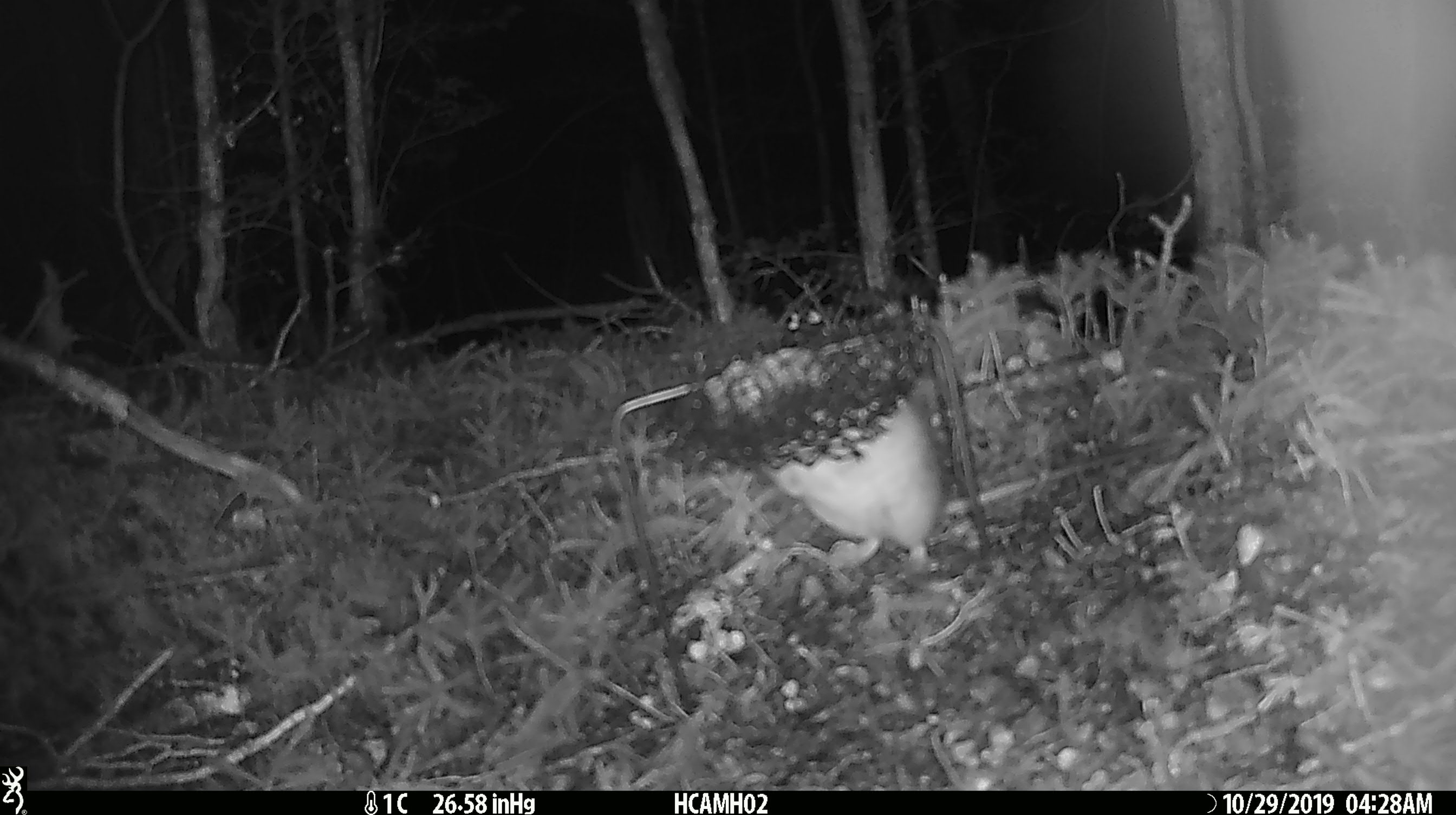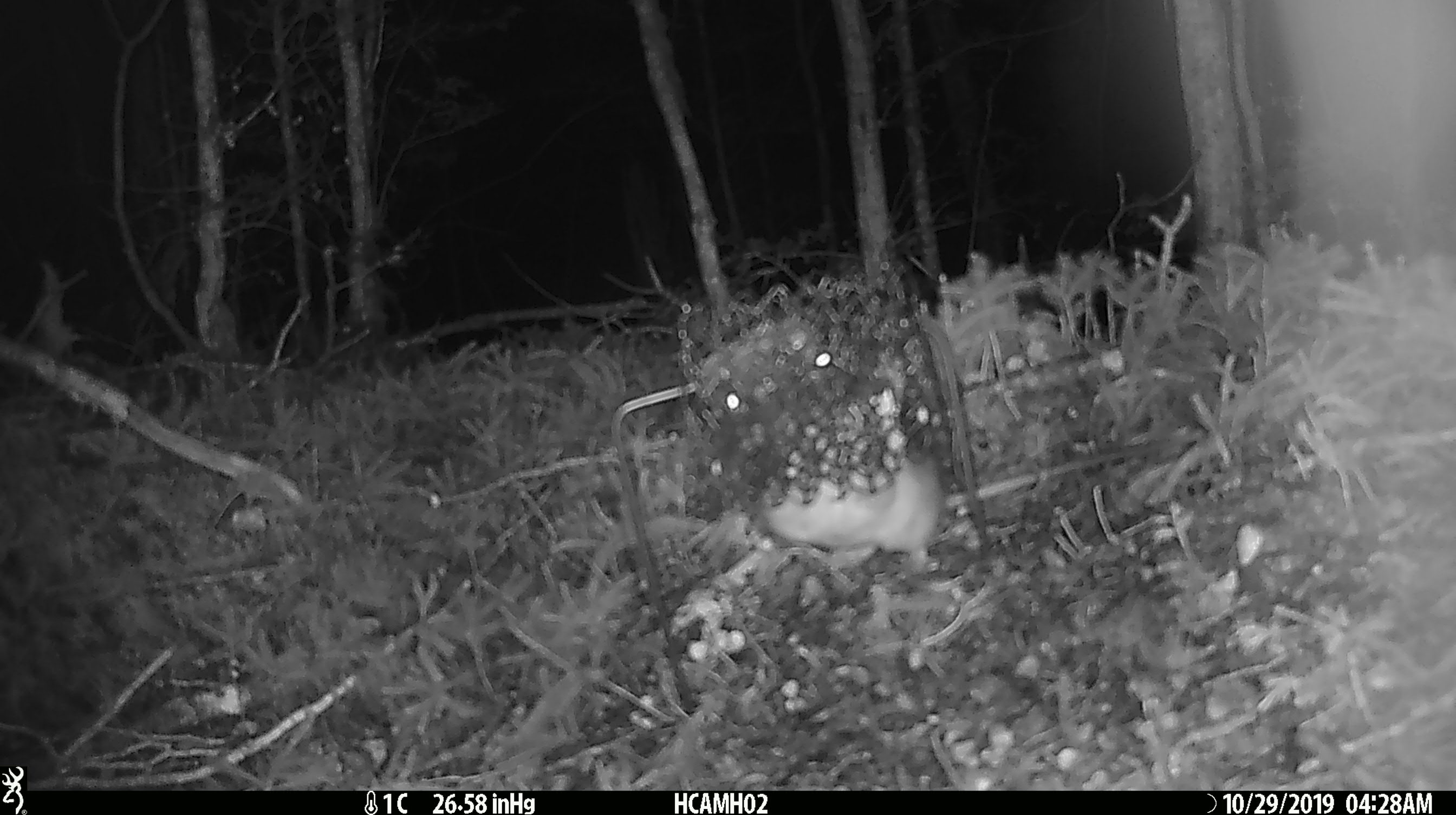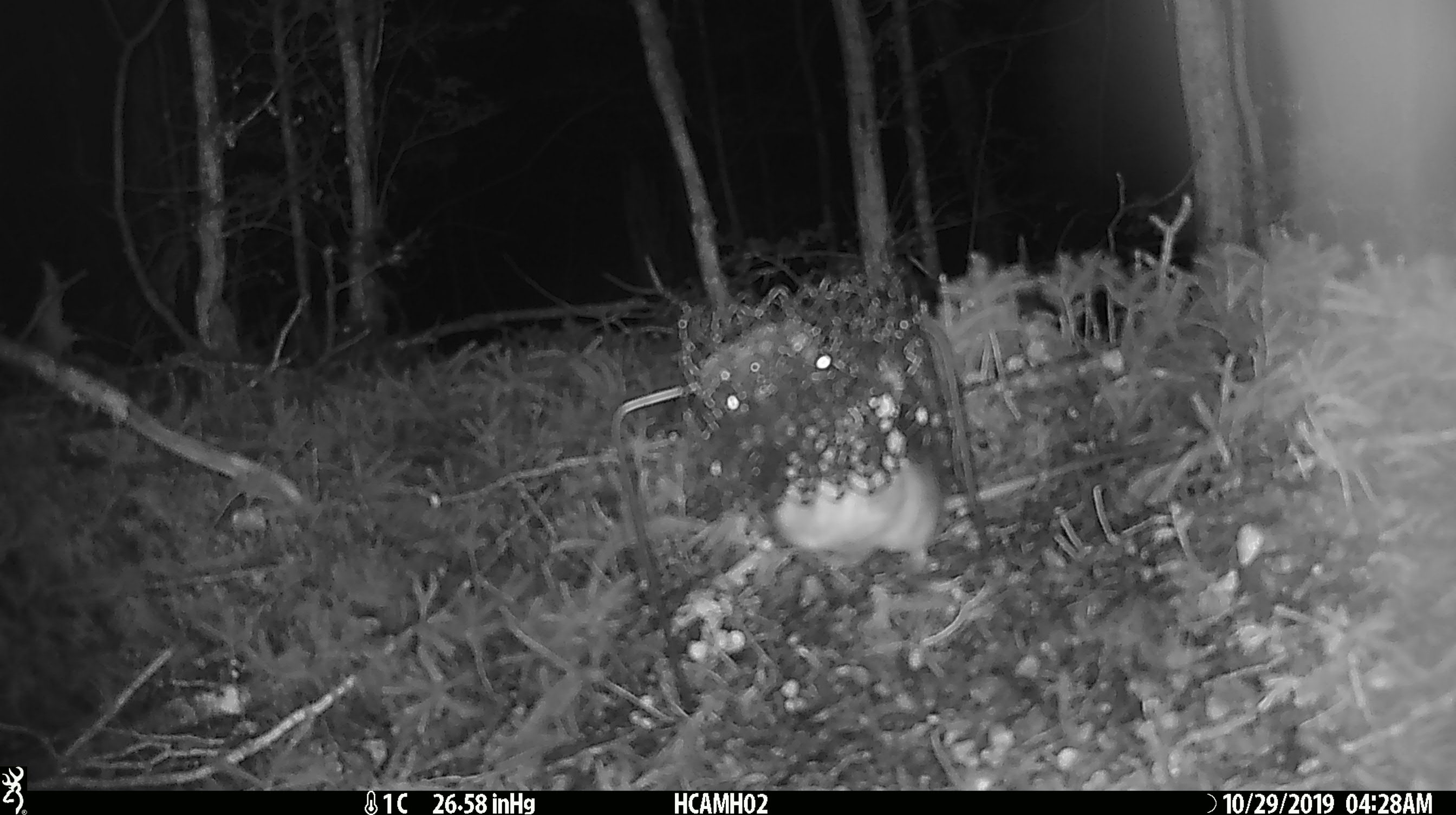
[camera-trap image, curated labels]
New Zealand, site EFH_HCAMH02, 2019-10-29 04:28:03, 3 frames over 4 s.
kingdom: Animalia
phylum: Chordata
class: Mammalia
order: Rodentia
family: Muridae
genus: Rattus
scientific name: Rattus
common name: rat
Rat (Rattus).